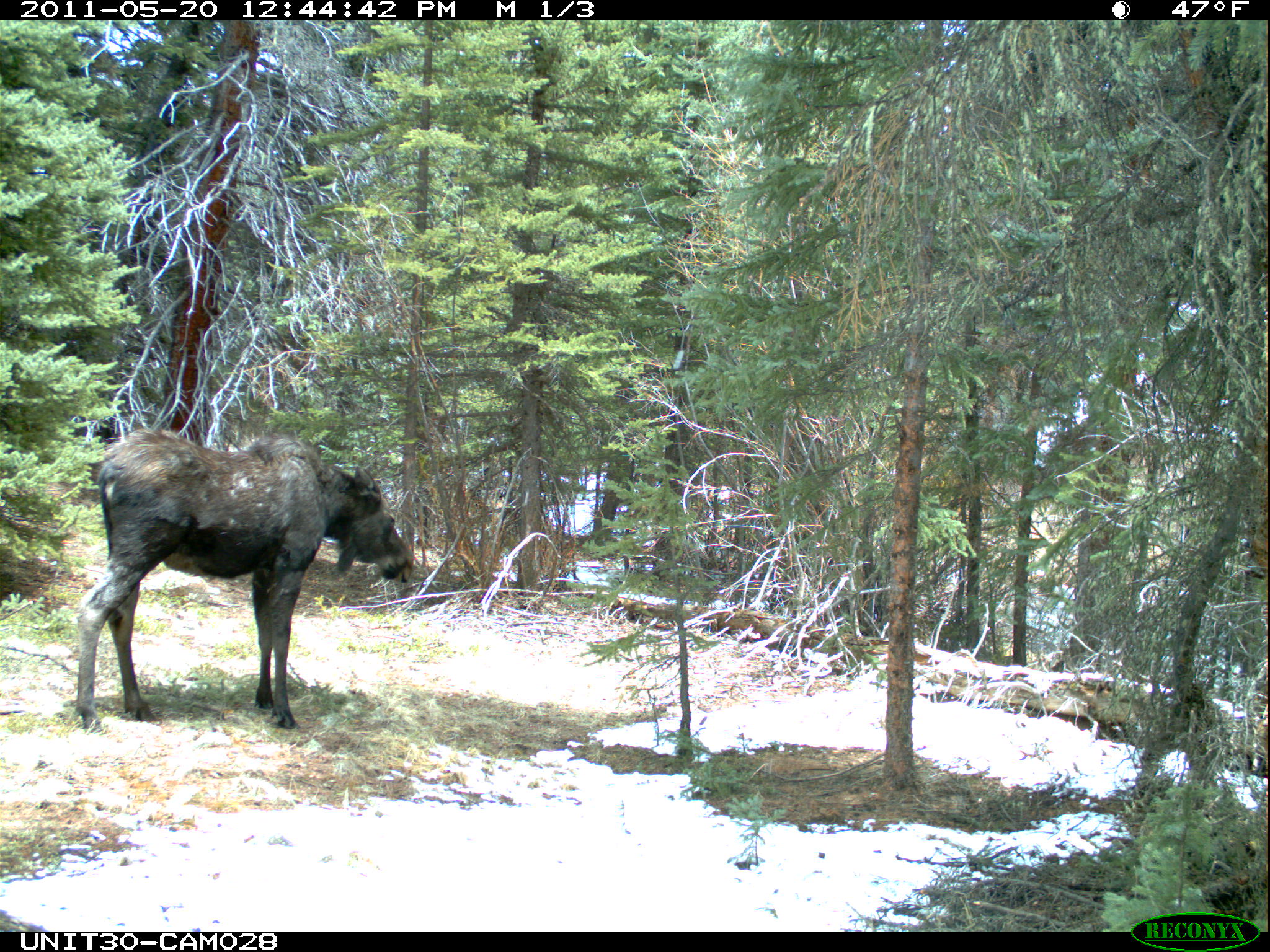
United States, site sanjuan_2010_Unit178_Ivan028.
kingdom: Animalia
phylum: Chordata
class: Mammalia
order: Artiodactyla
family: Cervidae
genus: Alces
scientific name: Alces alces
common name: moose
Alces alces (moose).